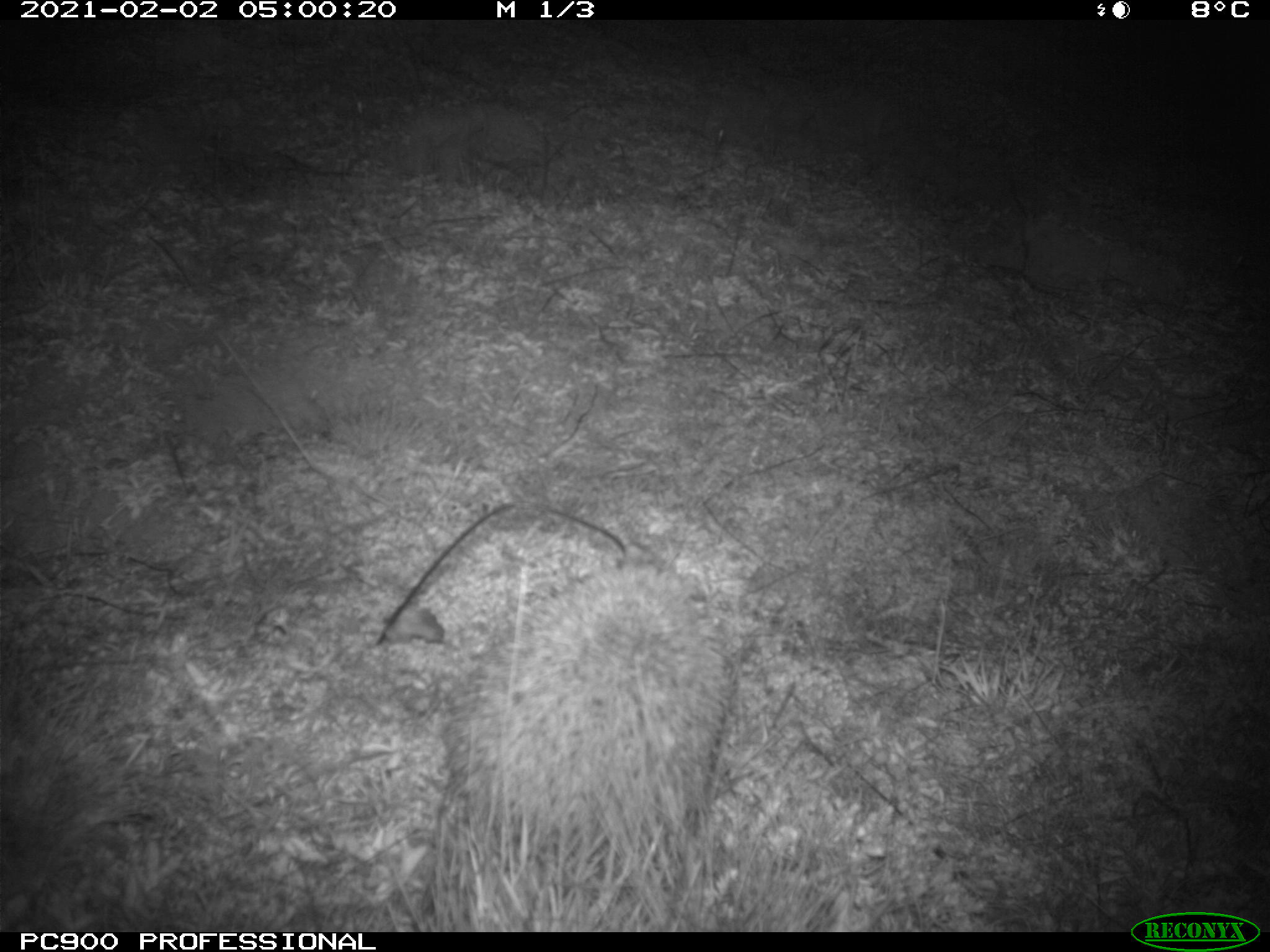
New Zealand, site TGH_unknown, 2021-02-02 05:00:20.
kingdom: Animalia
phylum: Chordata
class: Mammalia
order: Eulipotyphla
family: Erinaceidae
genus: Erinaceus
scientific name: Erinaceus europaeus europaeus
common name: european hedgehog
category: hedgehog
Hedgehog (european hedgehog) (Erinaceus europaeus europaeus).